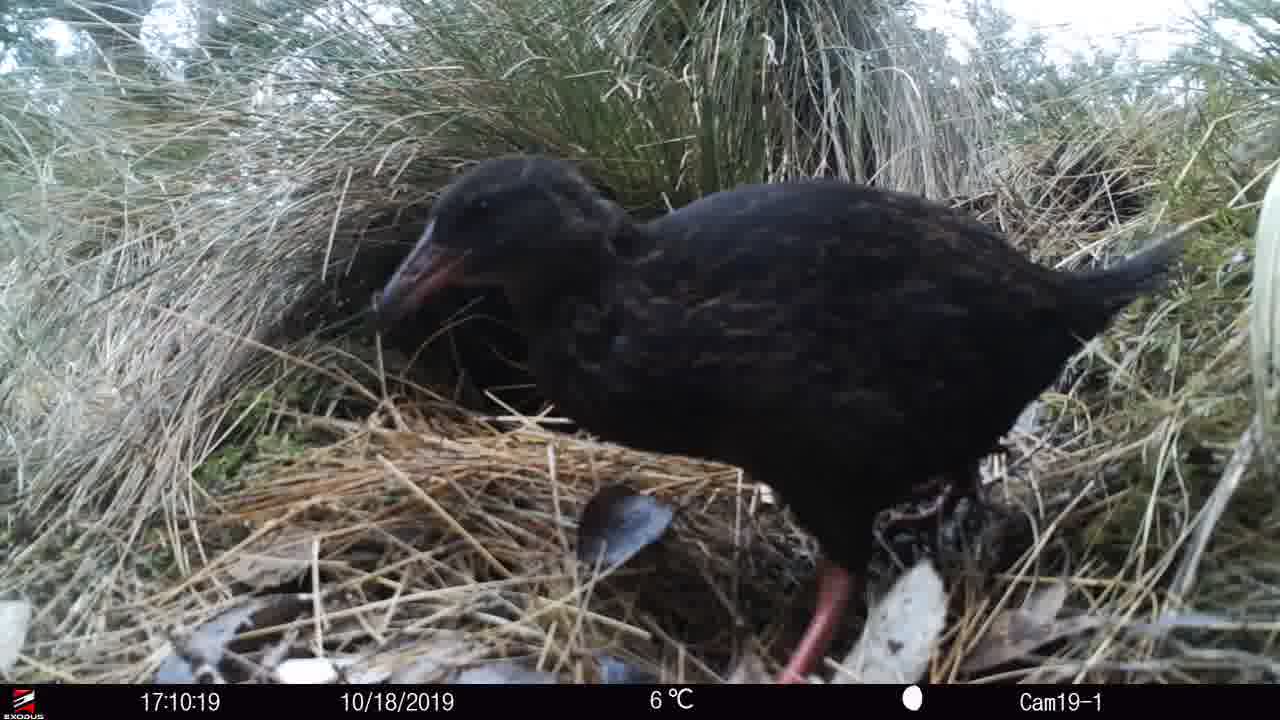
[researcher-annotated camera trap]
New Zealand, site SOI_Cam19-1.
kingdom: Animalia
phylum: Chordata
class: Aves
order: Gruiformes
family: Rallidae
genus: Gallirallus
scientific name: Gallirallus australis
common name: weka